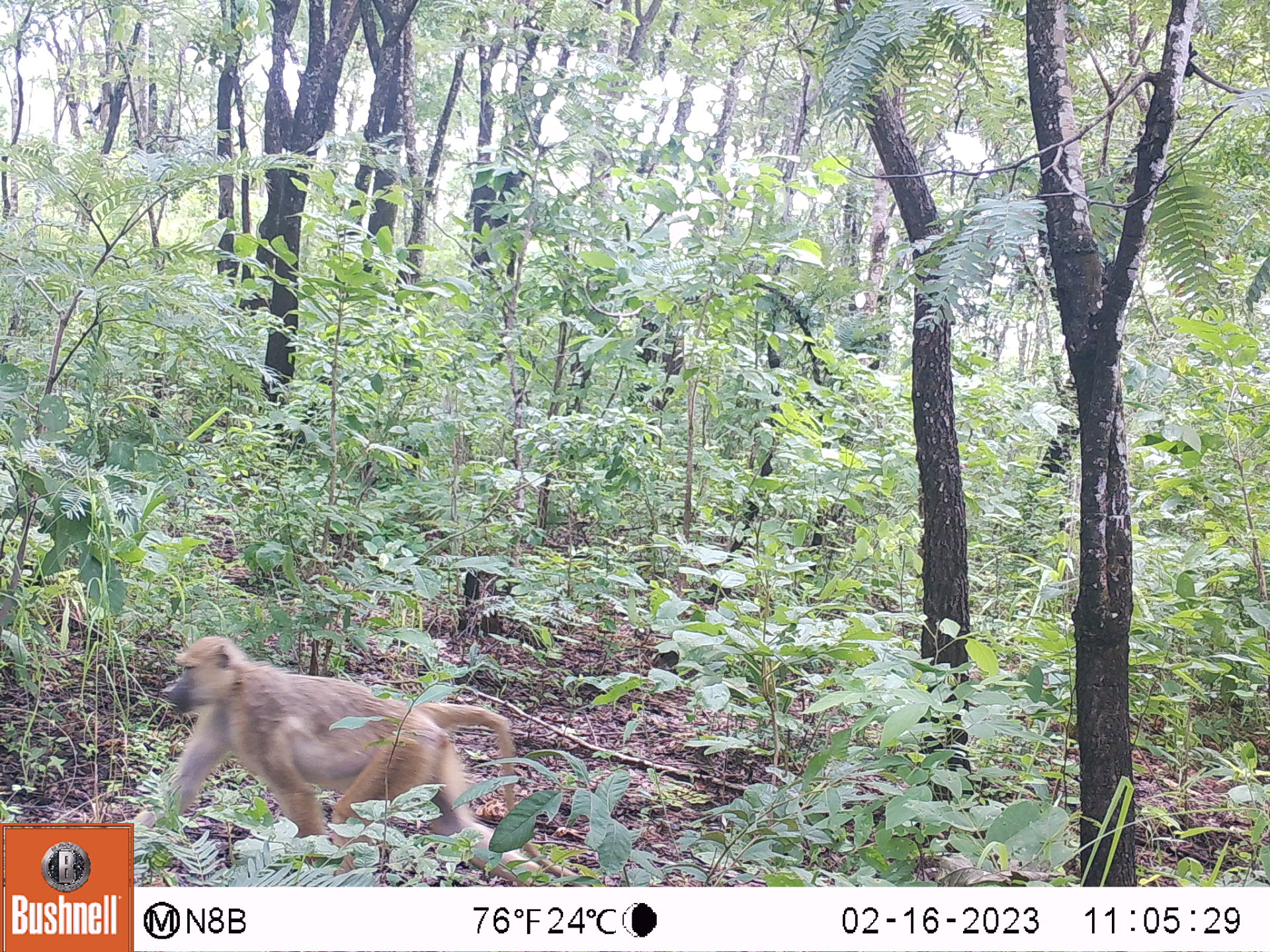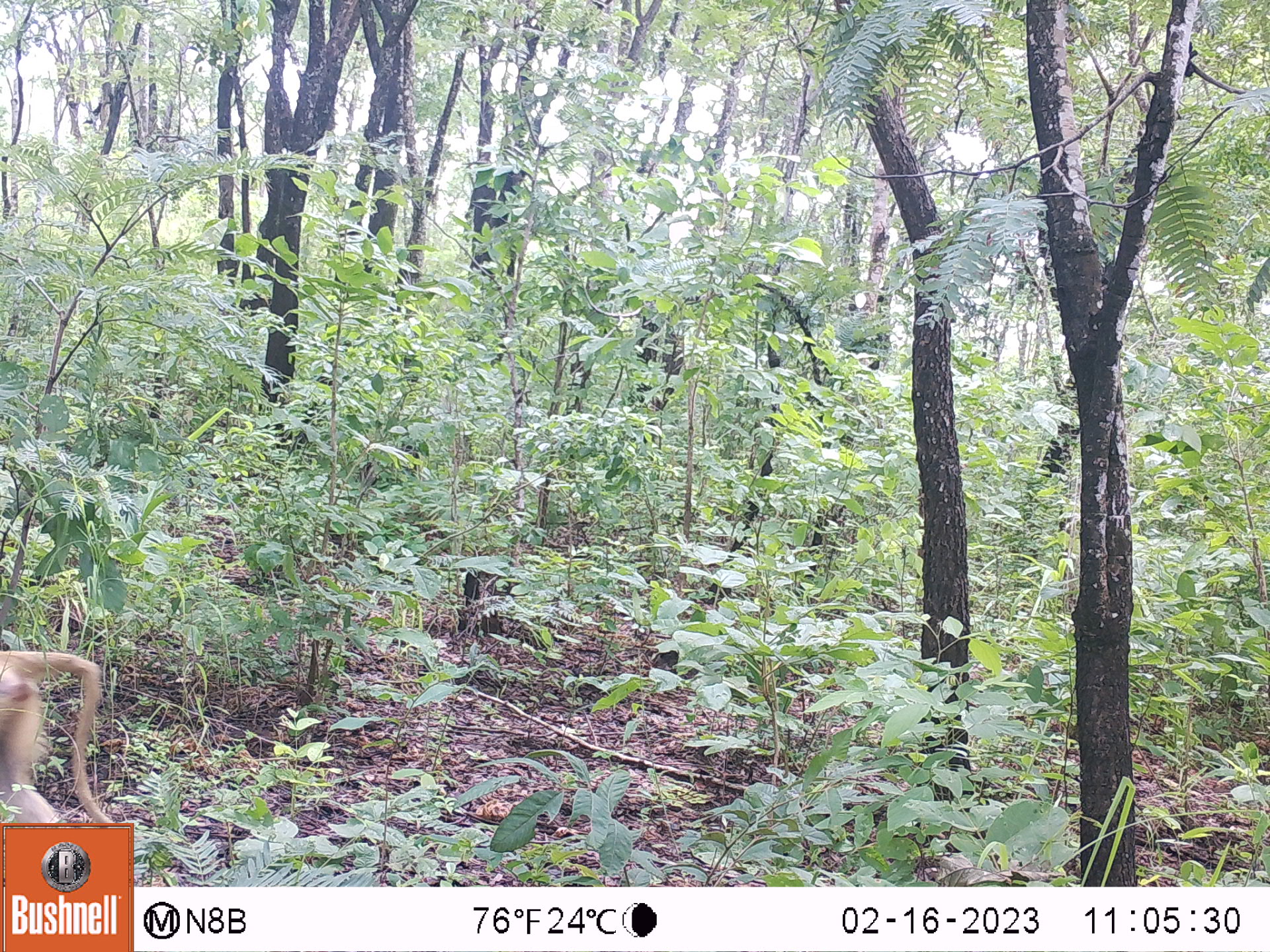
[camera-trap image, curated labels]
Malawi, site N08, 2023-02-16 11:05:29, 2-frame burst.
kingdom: Animalia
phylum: Chordata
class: Mammalia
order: Primates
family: Cercopithecidae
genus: Papio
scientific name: Papio cynocephalus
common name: yellow baboon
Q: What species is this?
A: Yellow baboon (Papio cynocephalus).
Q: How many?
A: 1.